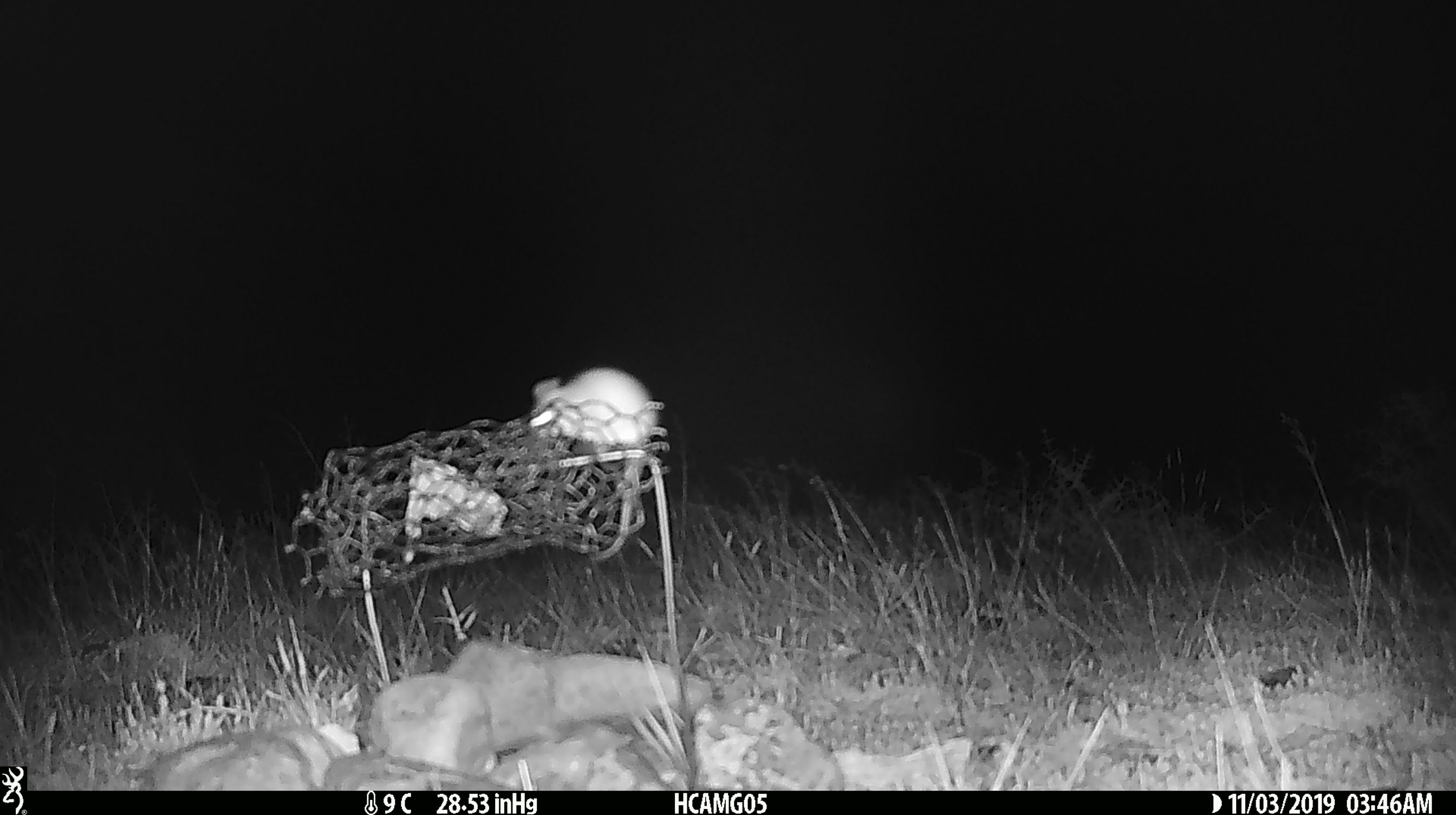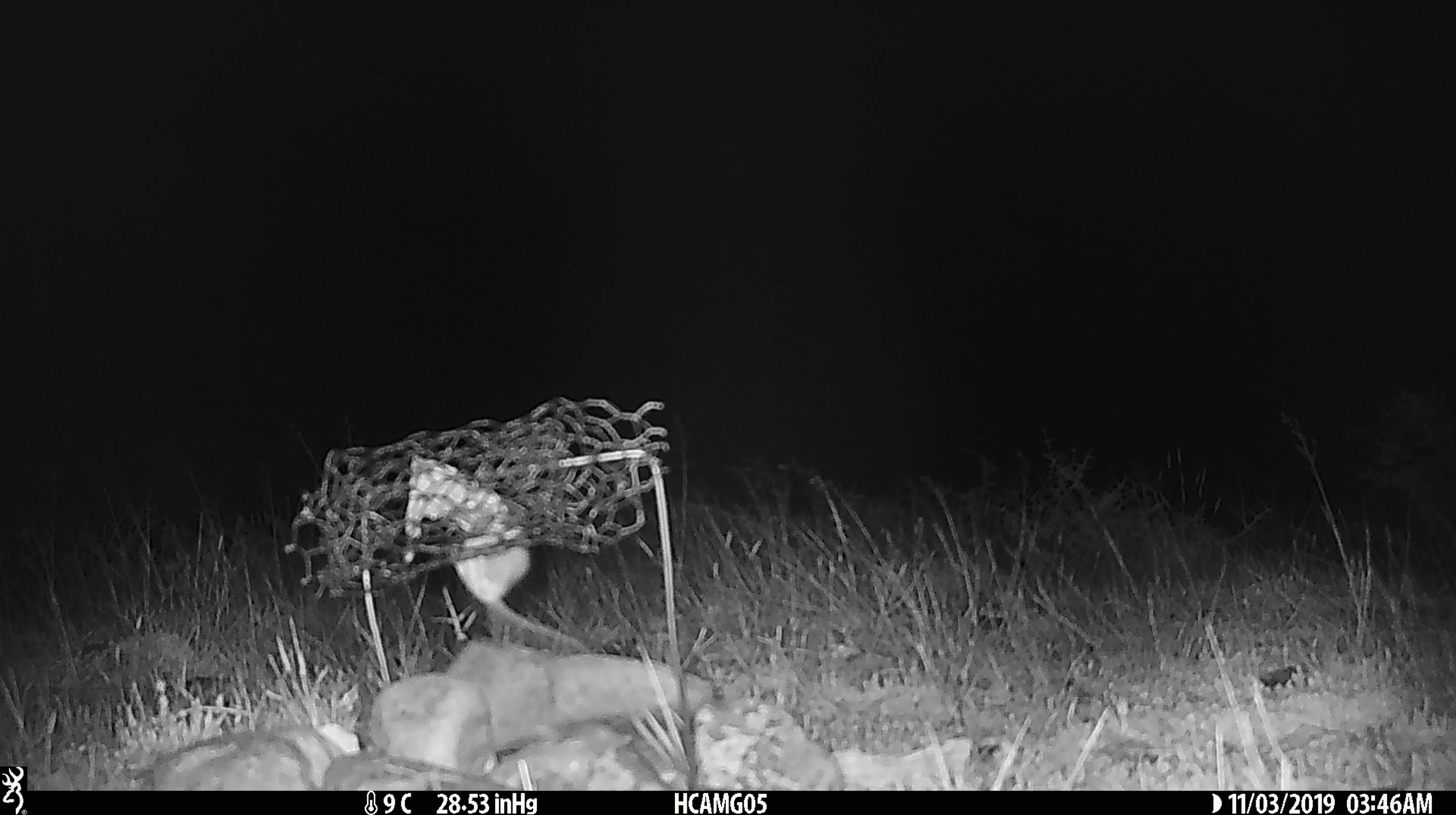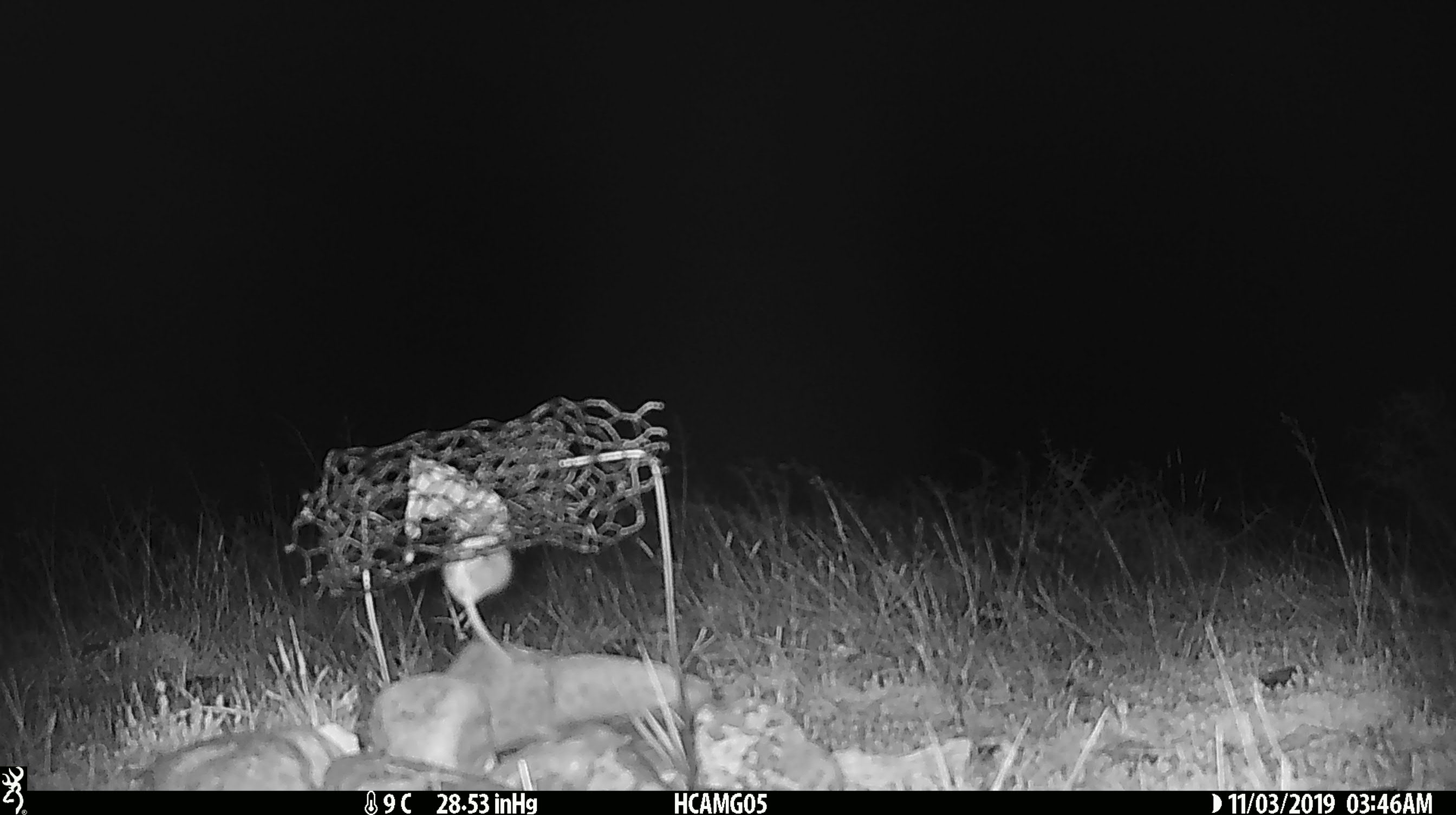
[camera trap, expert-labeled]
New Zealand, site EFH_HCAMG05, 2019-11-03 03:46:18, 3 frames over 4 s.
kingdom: Animalia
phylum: Chordata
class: Mammalia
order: Rodentia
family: Muridae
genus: Mus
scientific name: Mus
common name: mouse